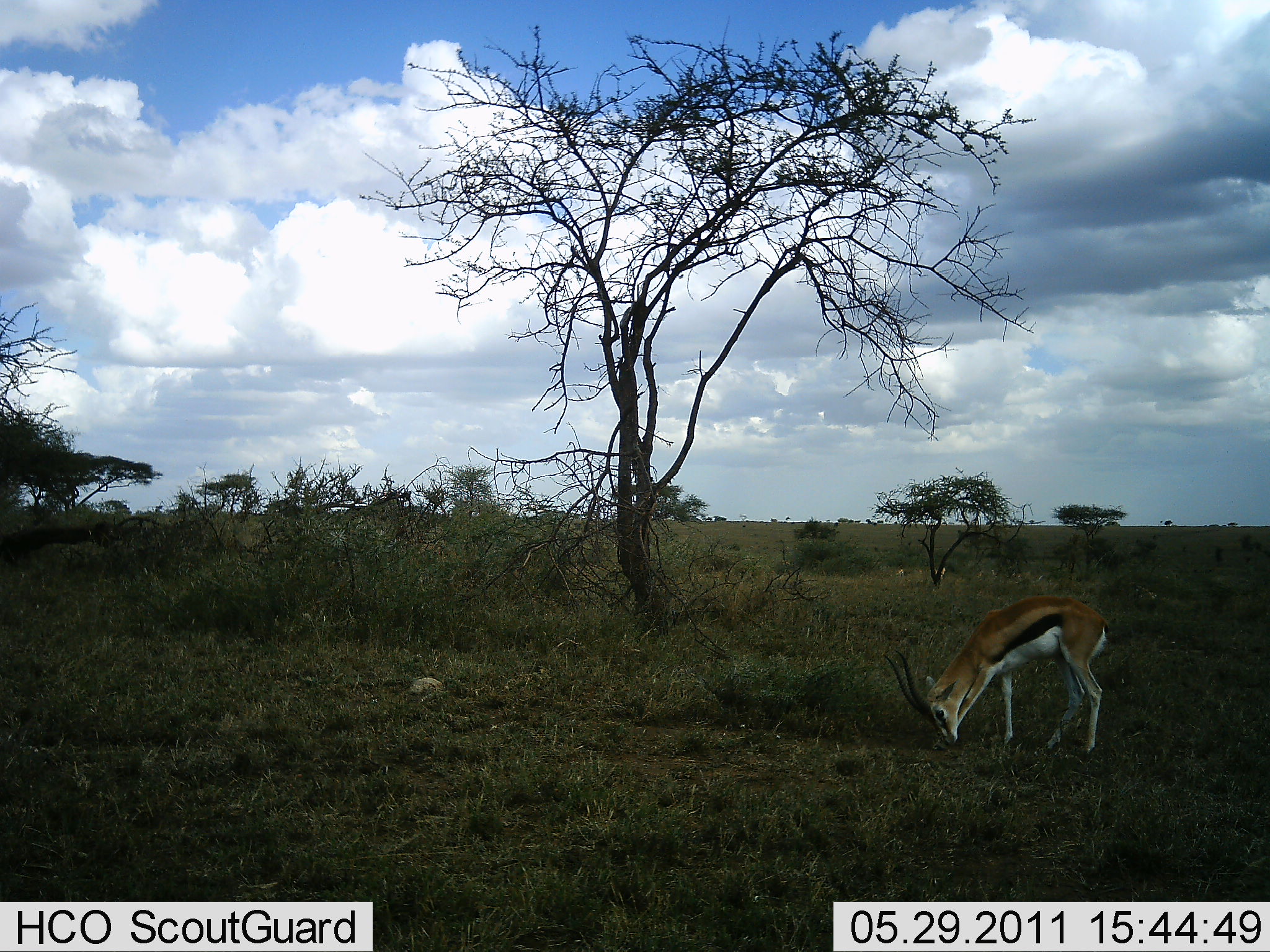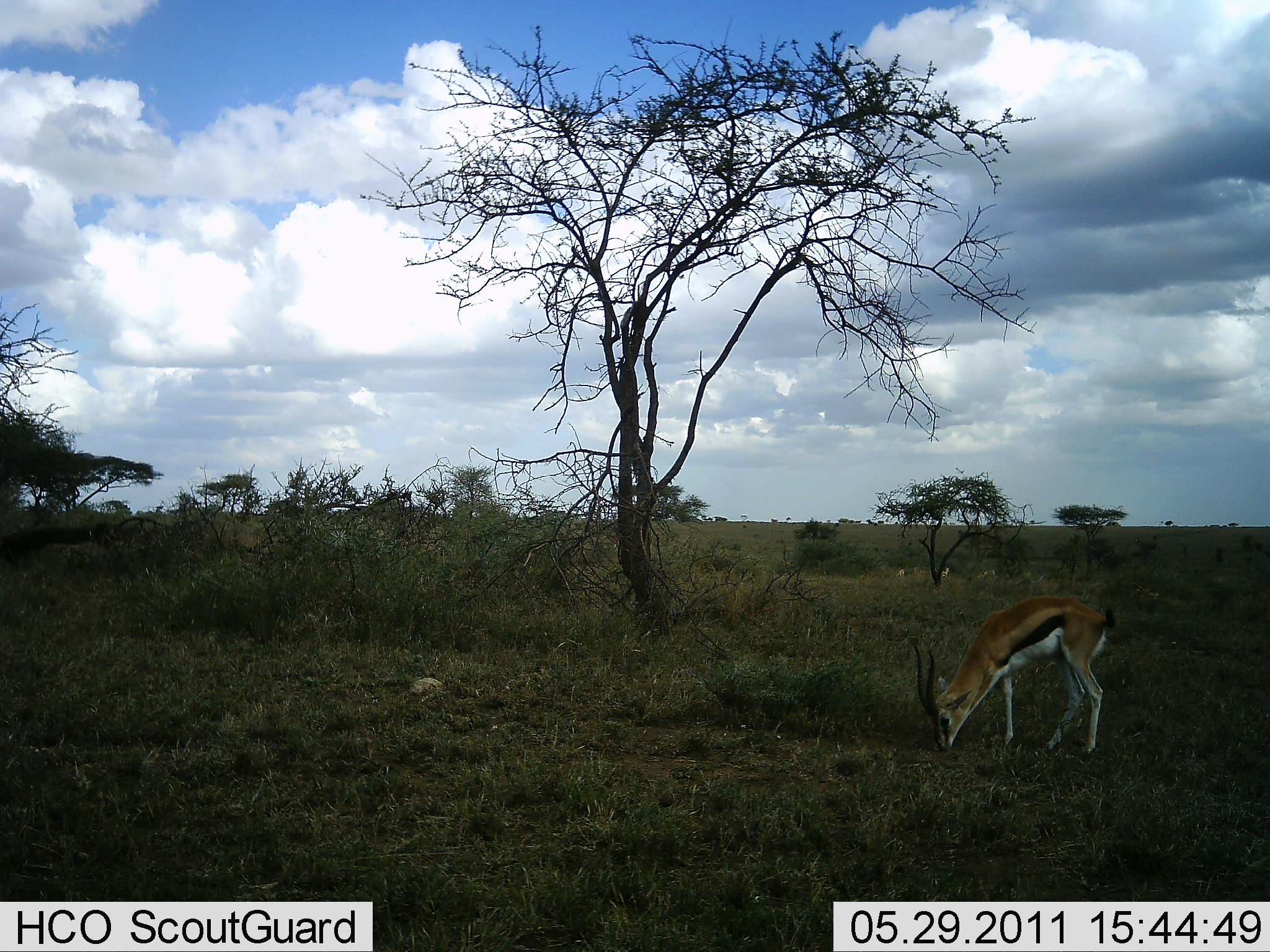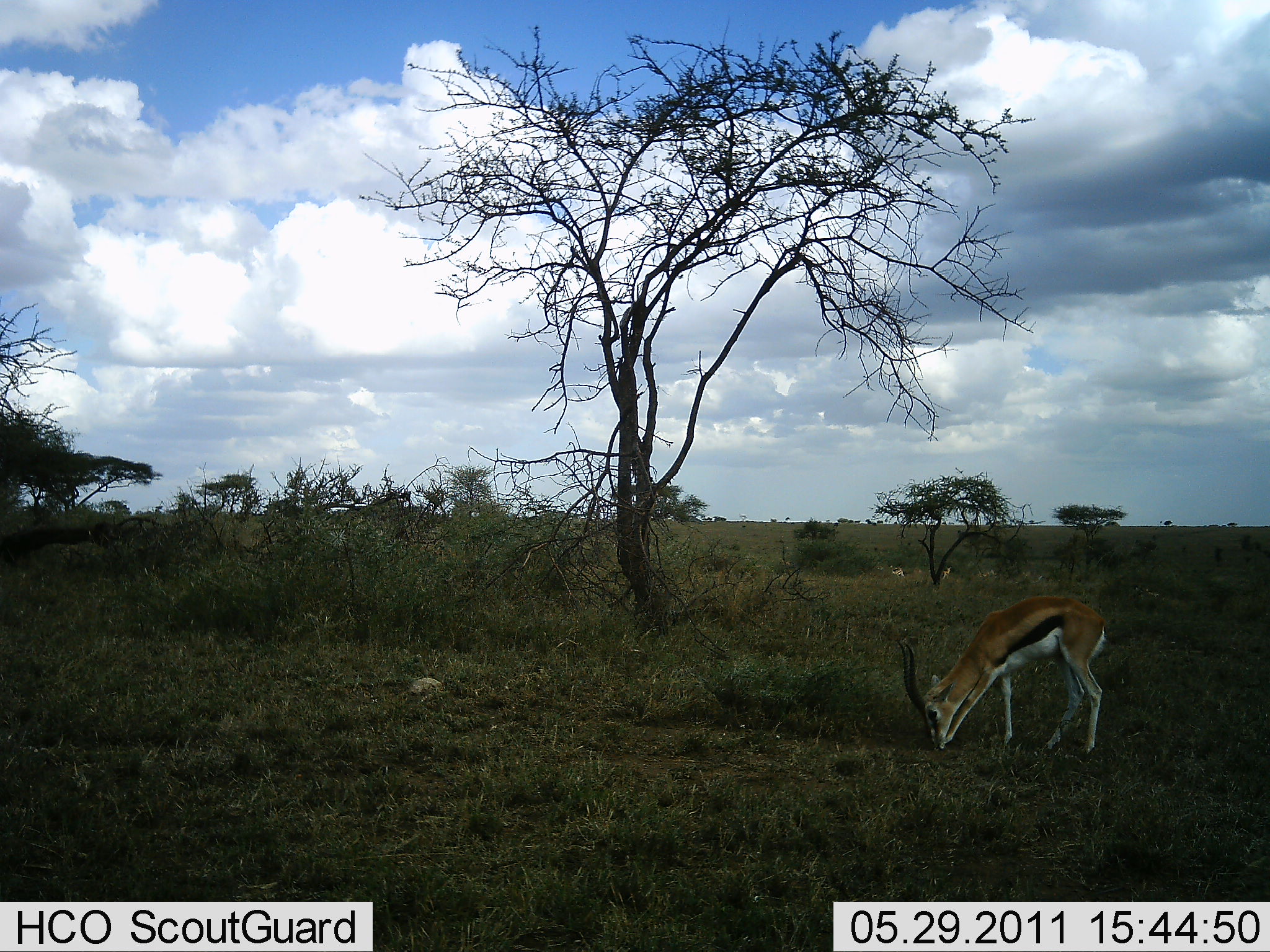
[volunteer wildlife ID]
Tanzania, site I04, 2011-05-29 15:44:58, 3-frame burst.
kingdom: Animalia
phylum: Chordata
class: Mammalia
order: Artiodactyla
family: Bovidae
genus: Eudorcas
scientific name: Eudorcas thomsonii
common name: thomson's gazelle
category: gazellethomsons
Gazellethomsons (thomson's gazelle) (Eudorcas thomsonii), count 1. Behavior (volunteer vote fractions): standing 21%, resting 0%, moving 0%, interacting 0%. Young present (vote fraction): 0%. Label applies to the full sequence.